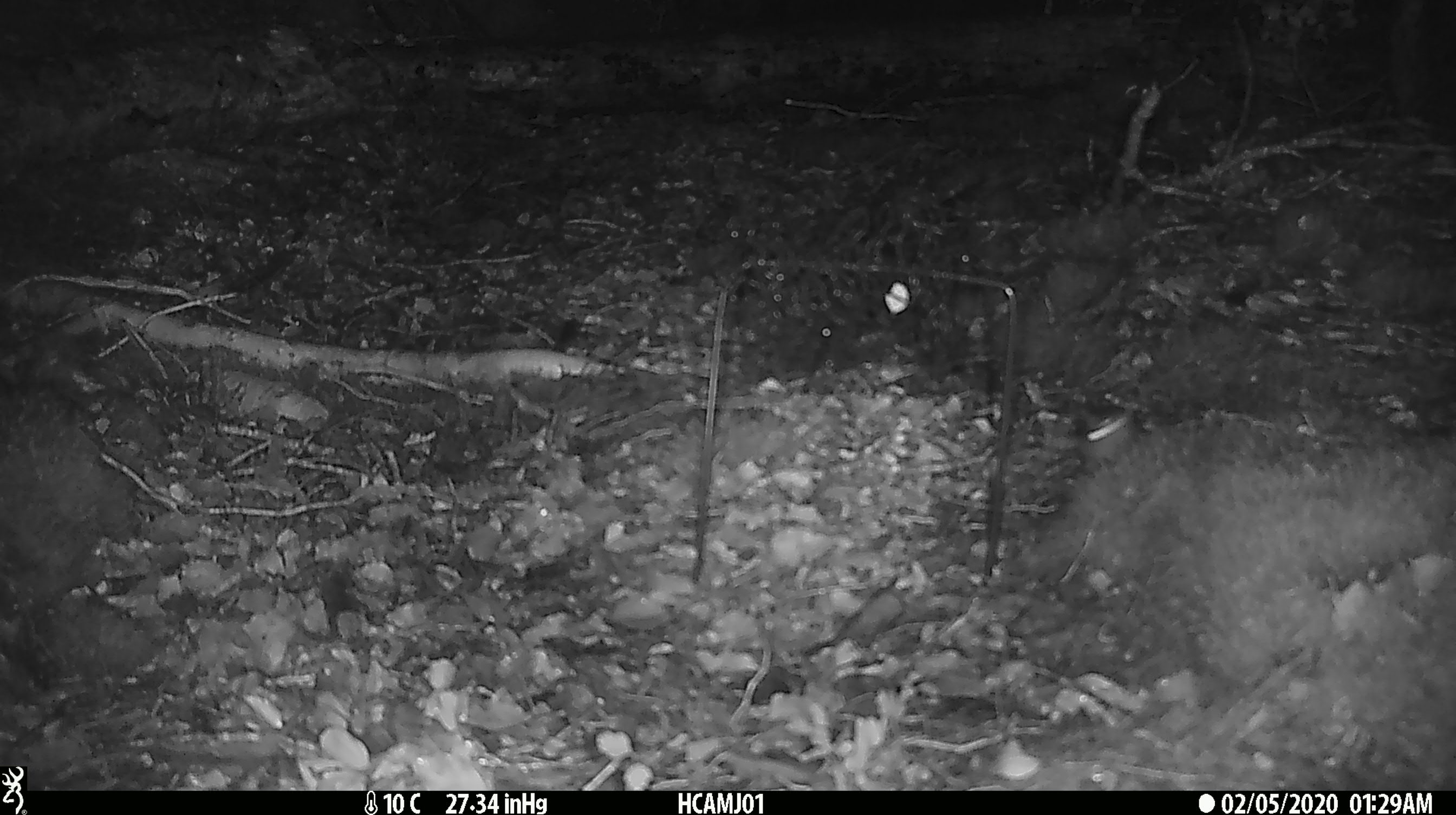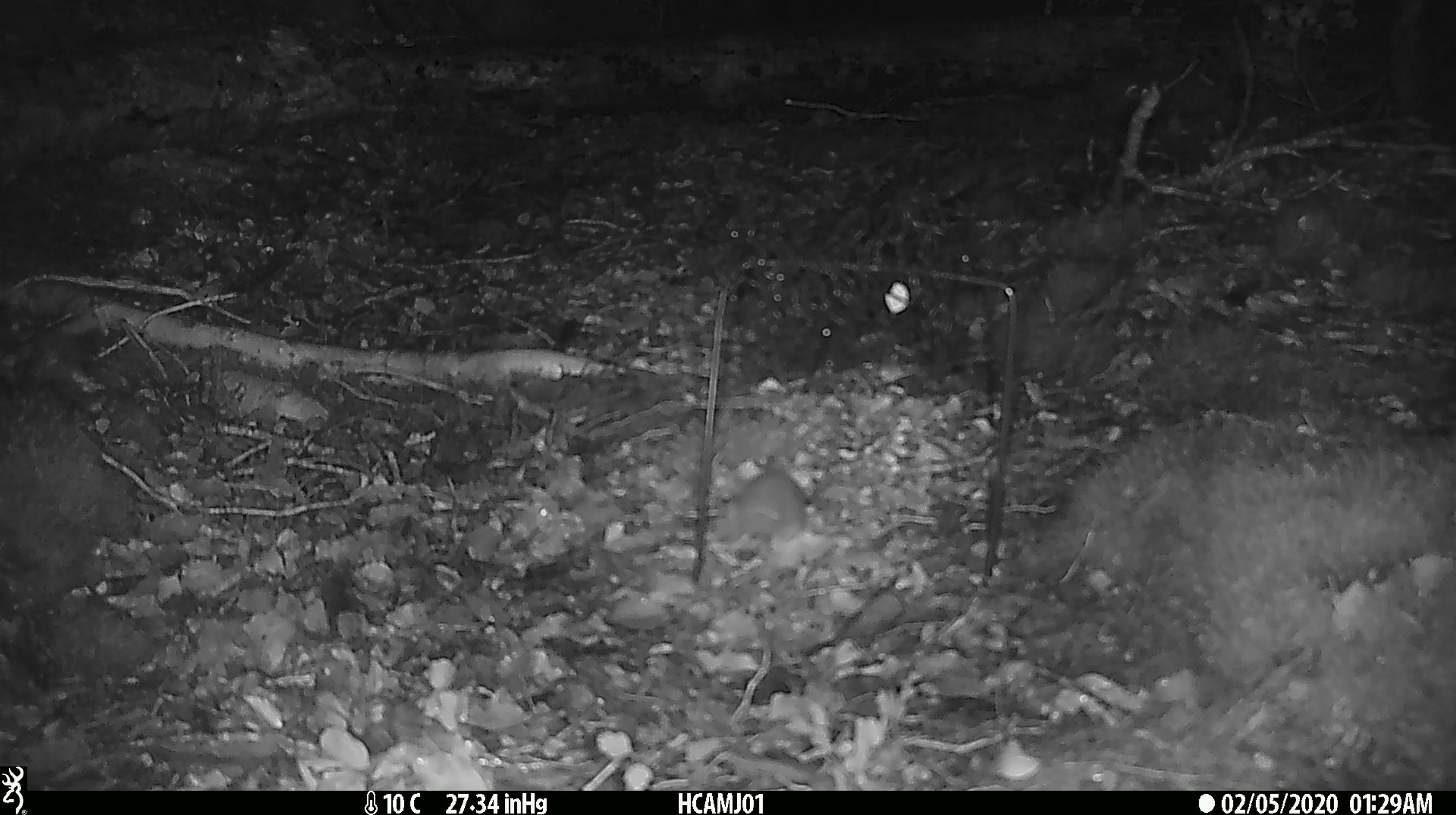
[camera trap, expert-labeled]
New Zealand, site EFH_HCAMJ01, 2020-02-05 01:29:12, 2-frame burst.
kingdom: Animalia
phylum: Chordata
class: Mammalia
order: Rodentia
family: Muridae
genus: Mus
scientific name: Mus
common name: mouse